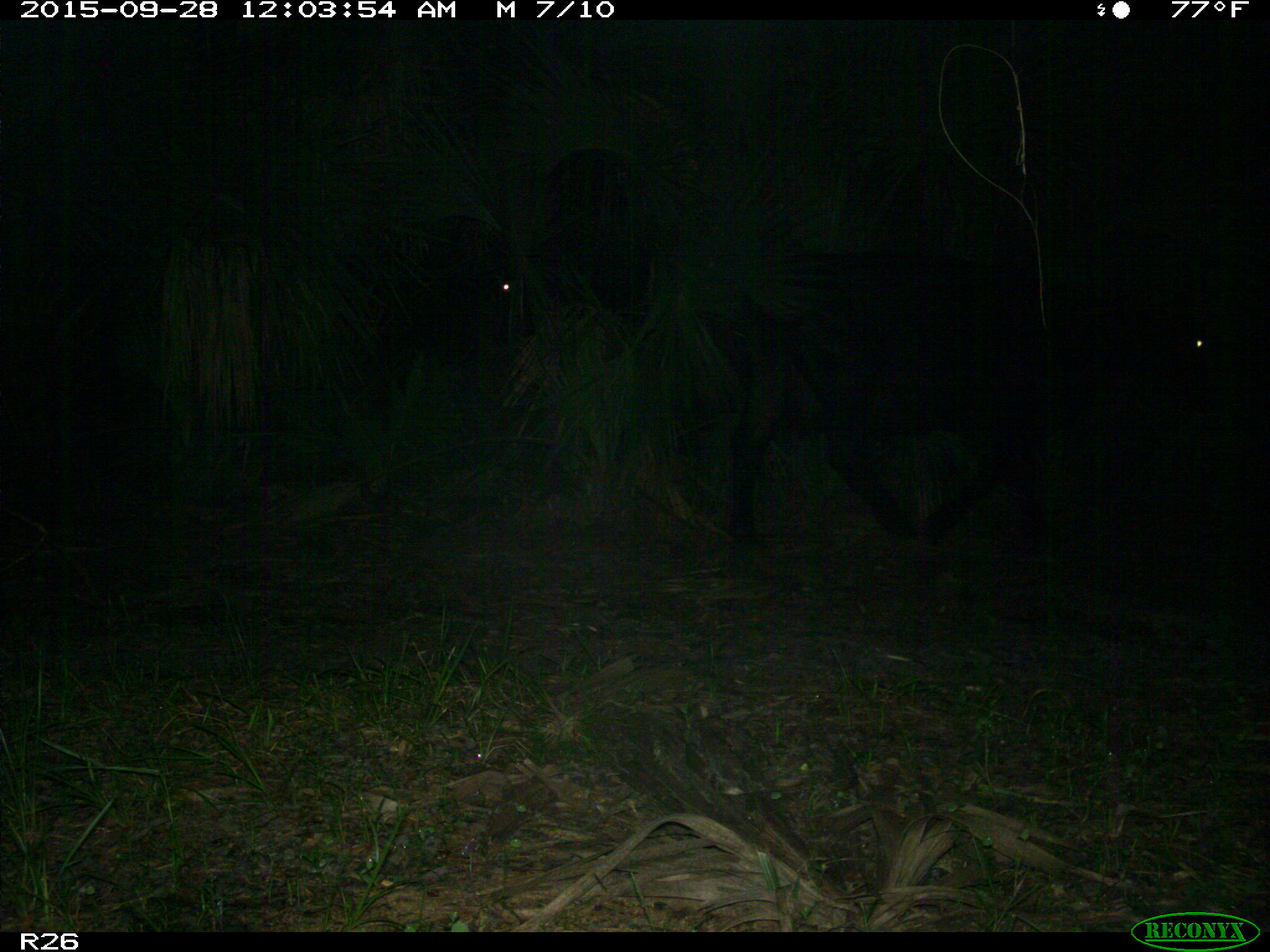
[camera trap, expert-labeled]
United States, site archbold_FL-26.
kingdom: Animalia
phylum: Chordata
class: Mammalia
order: Artiodactyla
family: Bovidae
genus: Bos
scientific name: Bos taurus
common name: domestic cow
Bos taurus (domestic cow).